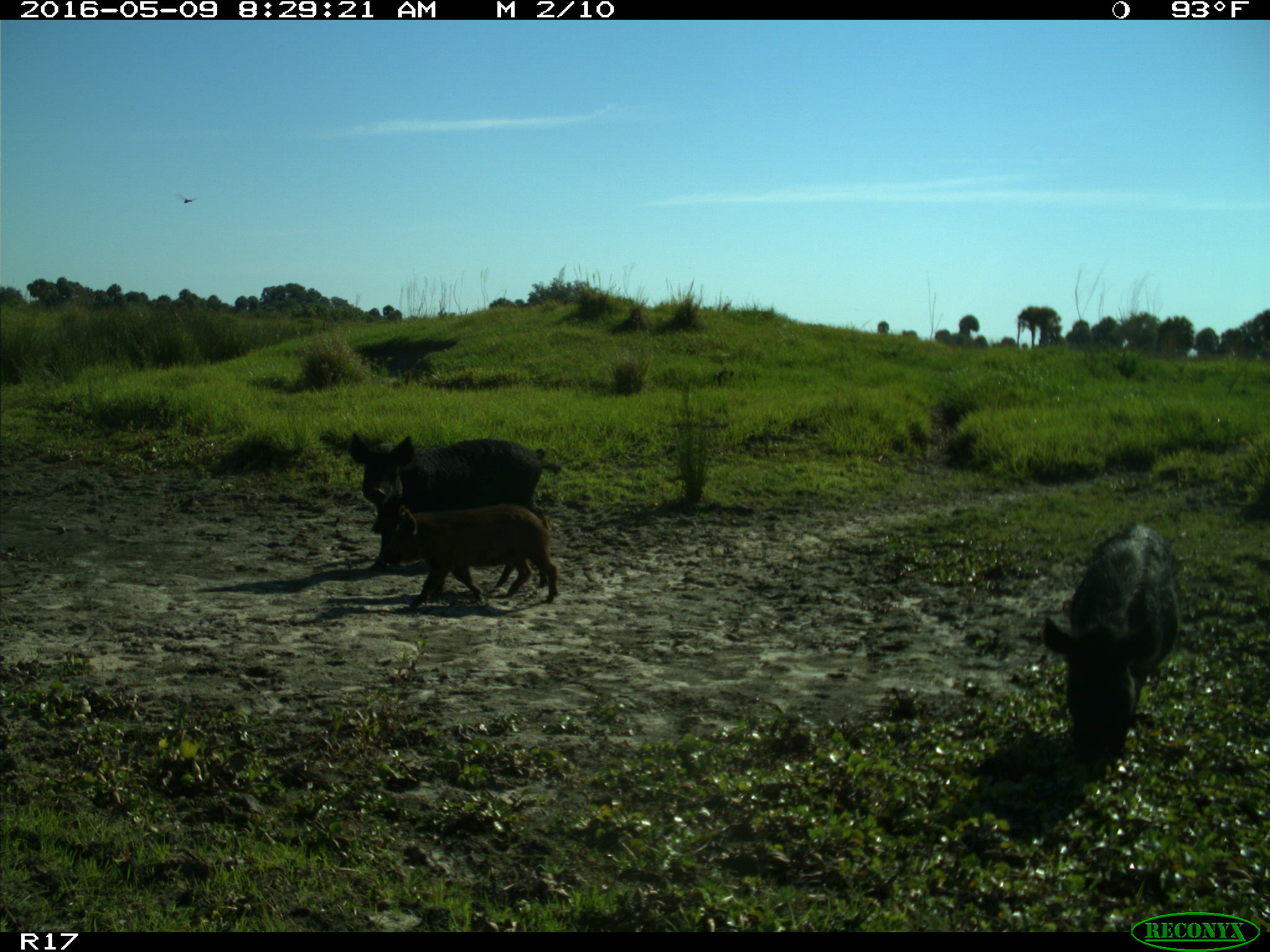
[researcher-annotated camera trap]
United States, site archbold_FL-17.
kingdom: Animalia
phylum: Chordata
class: Mammalia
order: Artiodactyla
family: Suidae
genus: Sus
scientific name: Sus scrofa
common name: wild boar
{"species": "Sus scrofa (wild boar)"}